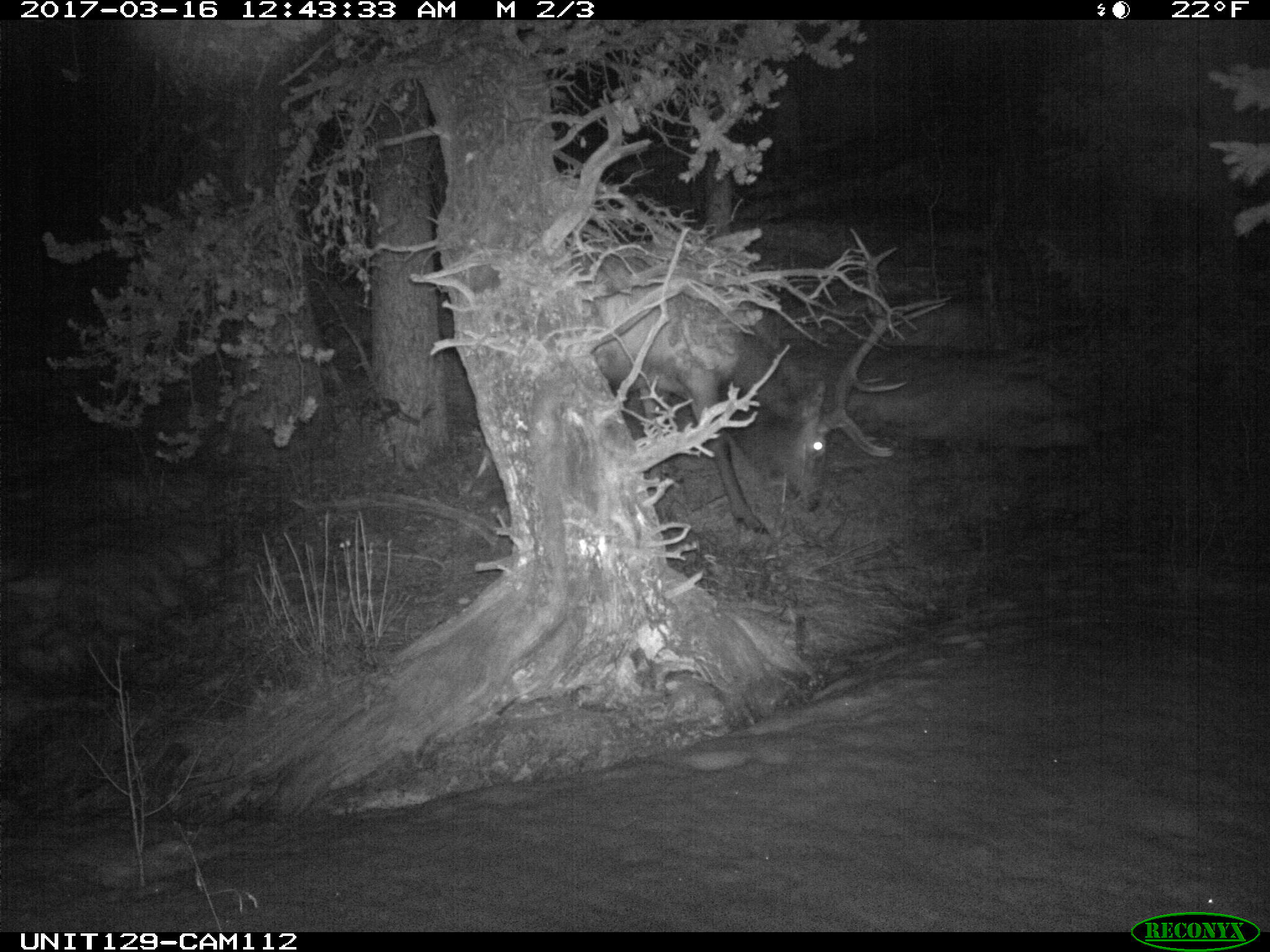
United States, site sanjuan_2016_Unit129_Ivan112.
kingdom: Animalia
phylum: Chordata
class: Mammalia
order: Artiodactyla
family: Cervidae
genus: Cervus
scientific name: Cervus elaphus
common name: red deer